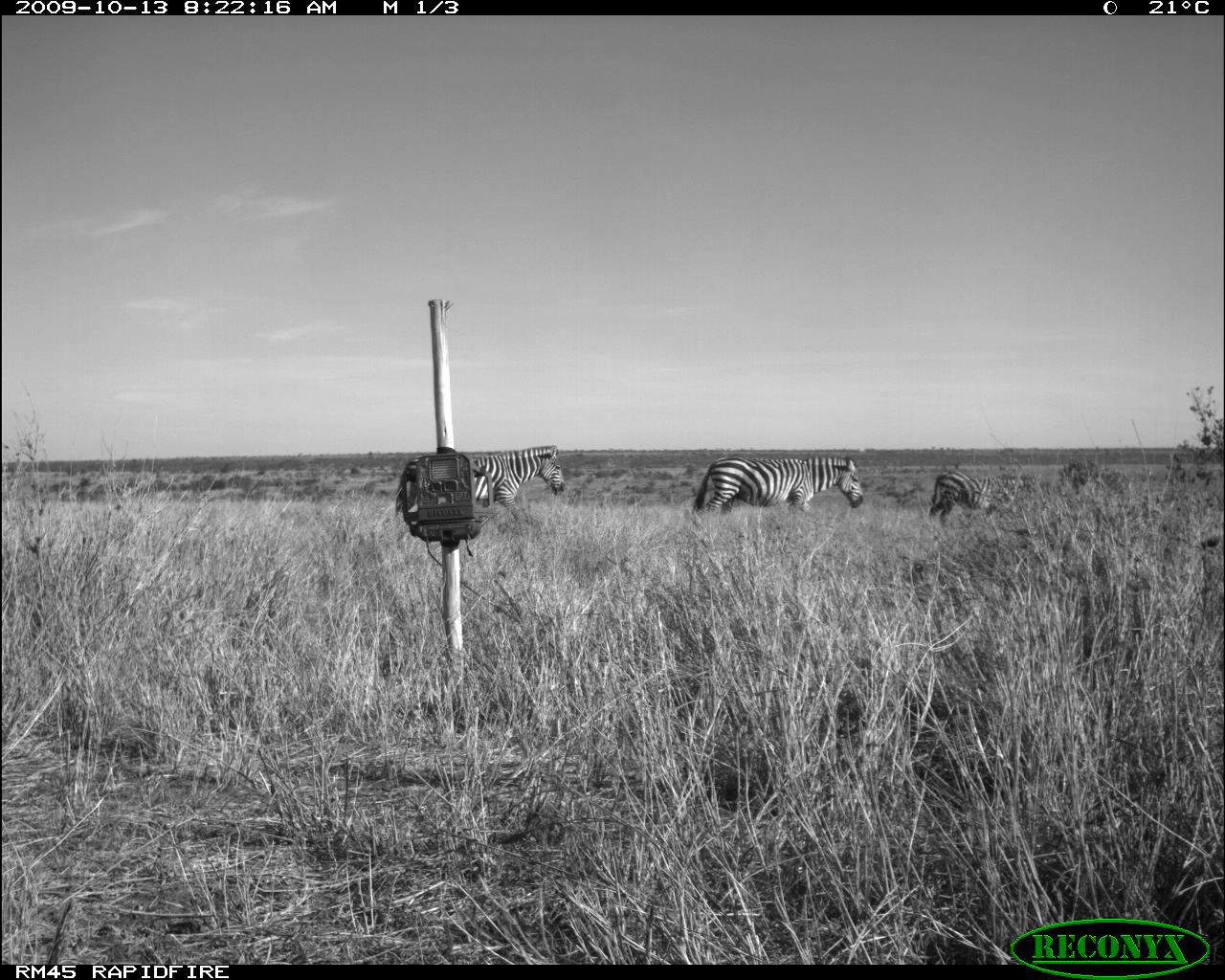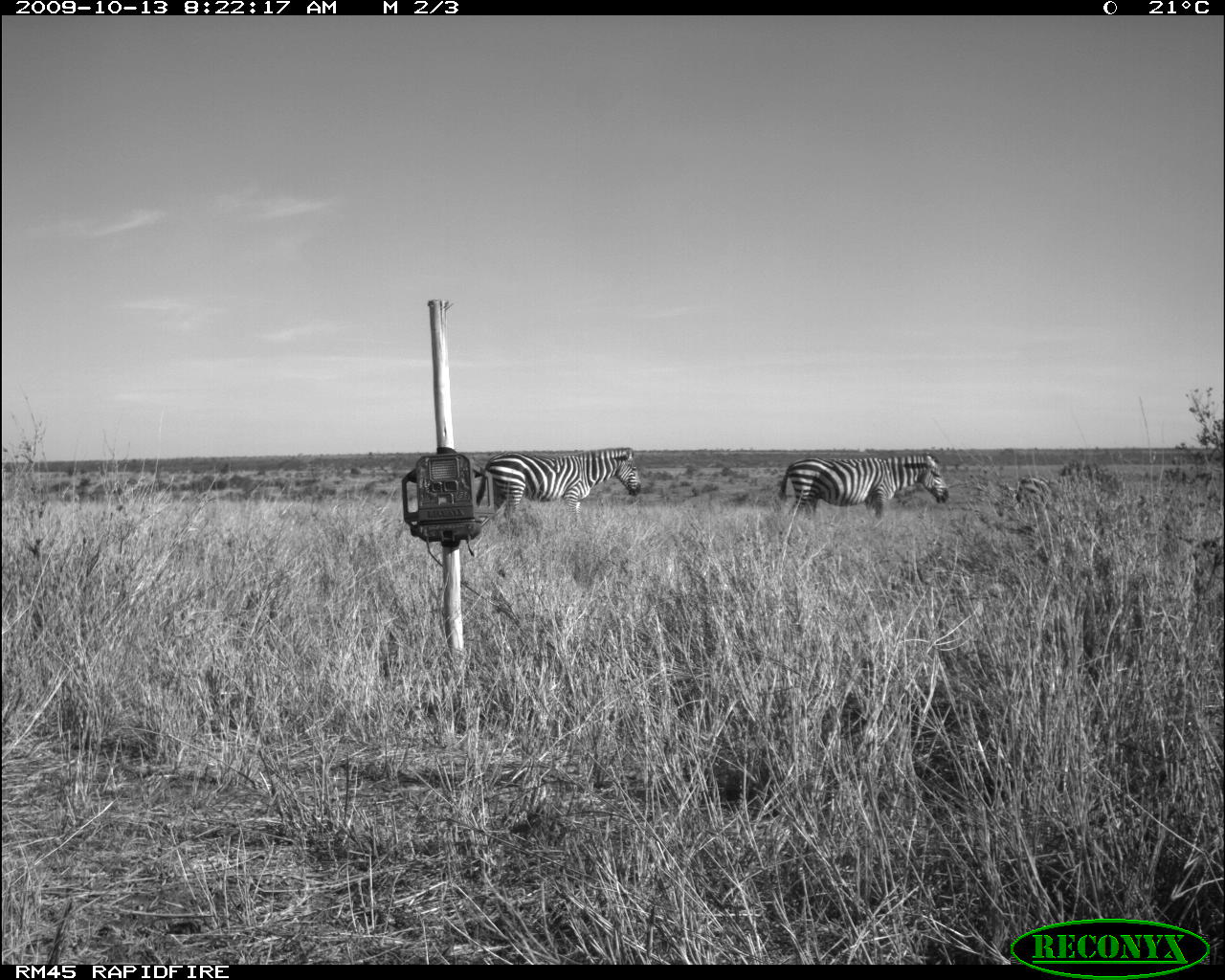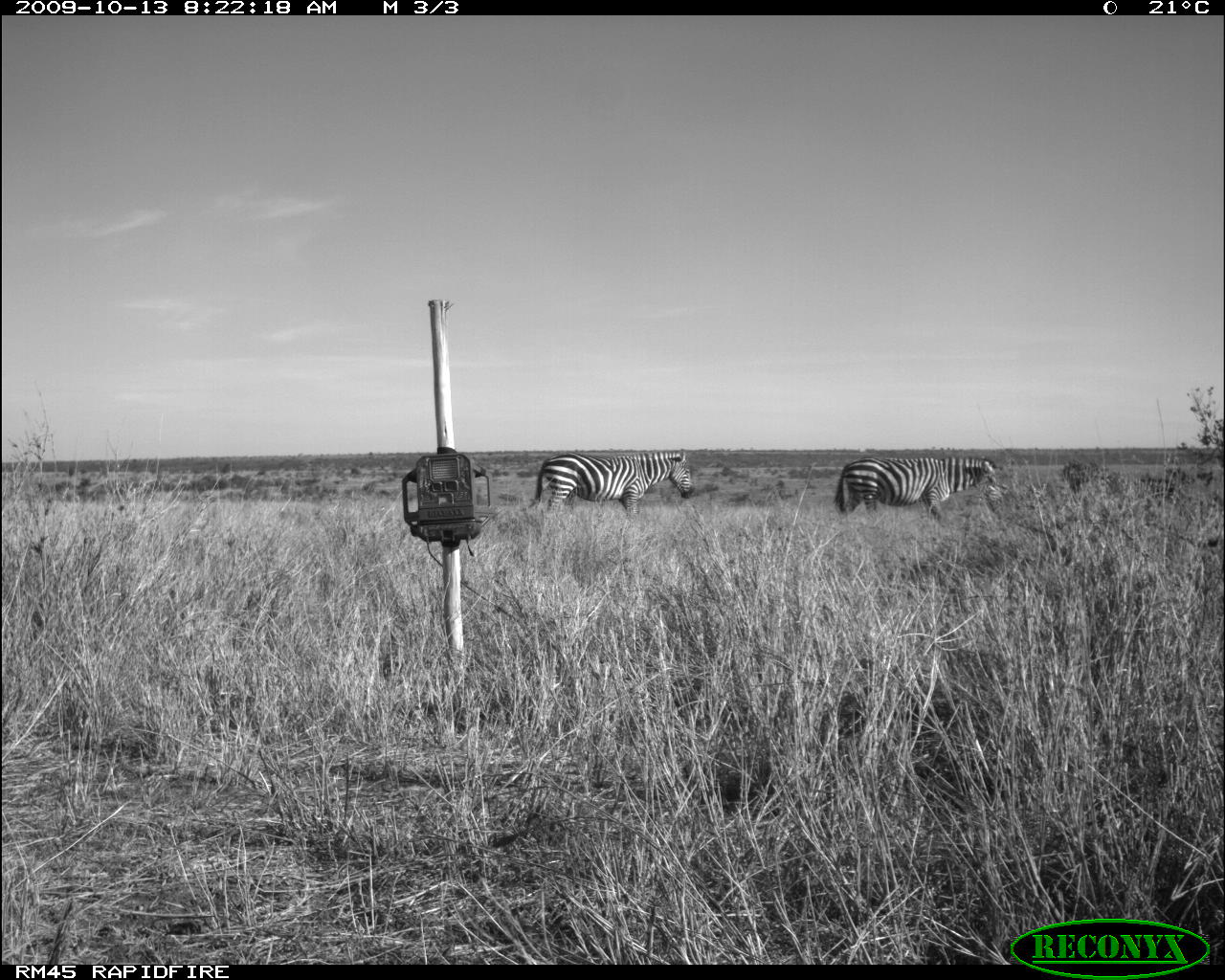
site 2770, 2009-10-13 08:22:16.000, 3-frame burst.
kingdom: Animalia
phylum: Chordata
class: Mammalia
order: Perissodactyla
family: Equidae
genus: Equus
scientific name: Equus quagga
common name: plains zebra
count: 3